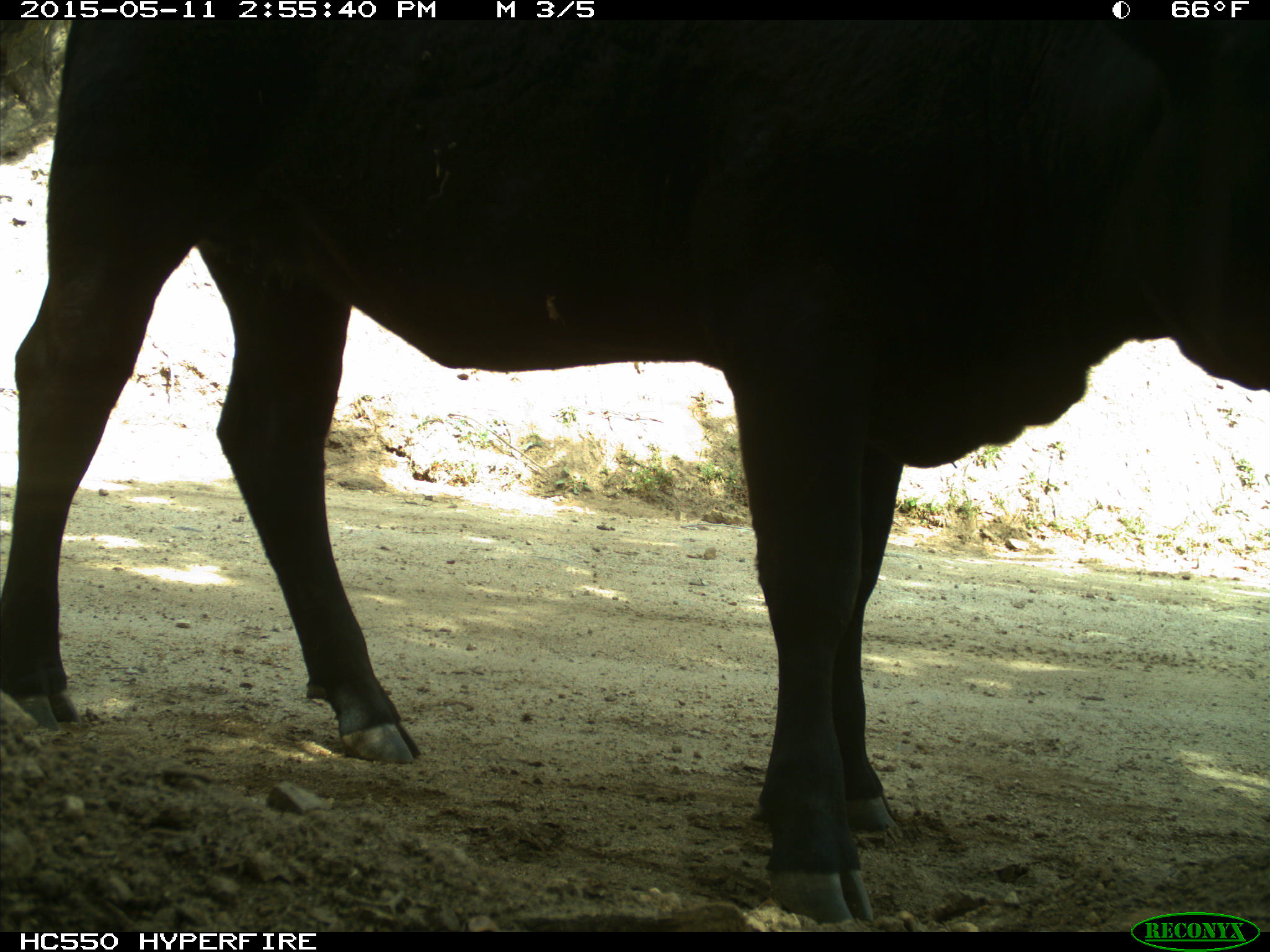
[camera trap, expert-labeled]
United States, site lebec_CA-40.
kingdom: Animalia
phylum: Chordata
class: Mammalia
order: Artiodactyla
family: Bovidae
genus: Bos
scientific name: Bos taurus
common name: domestic cow